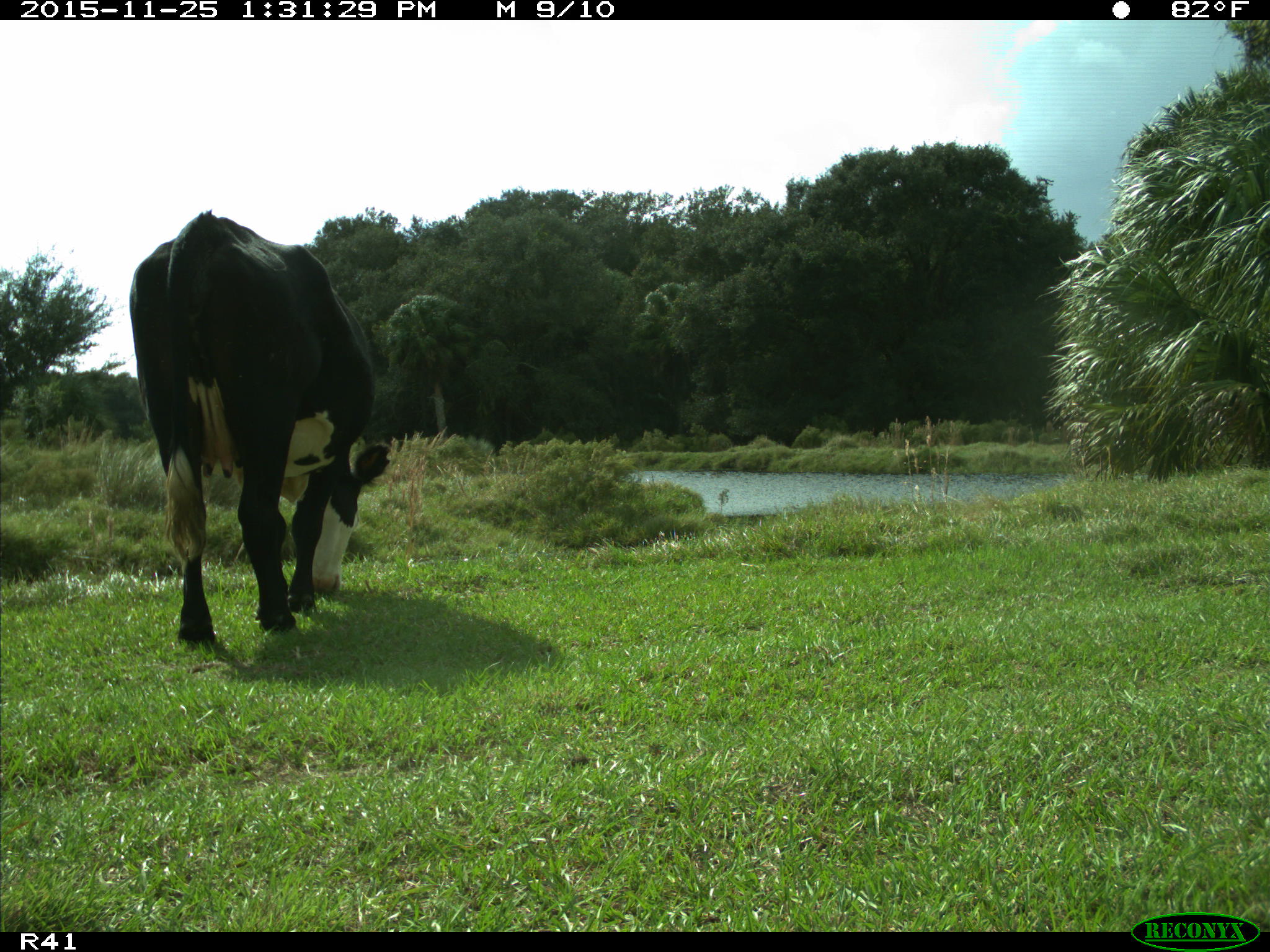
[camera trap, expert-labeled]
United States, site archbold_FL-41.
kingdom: Animalia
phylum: Chordata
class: Mammalia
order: Artiodactyla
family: Bovidae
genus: Bos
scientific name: Bos taurus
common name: domestic cow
Bos taurus (domestic cow).